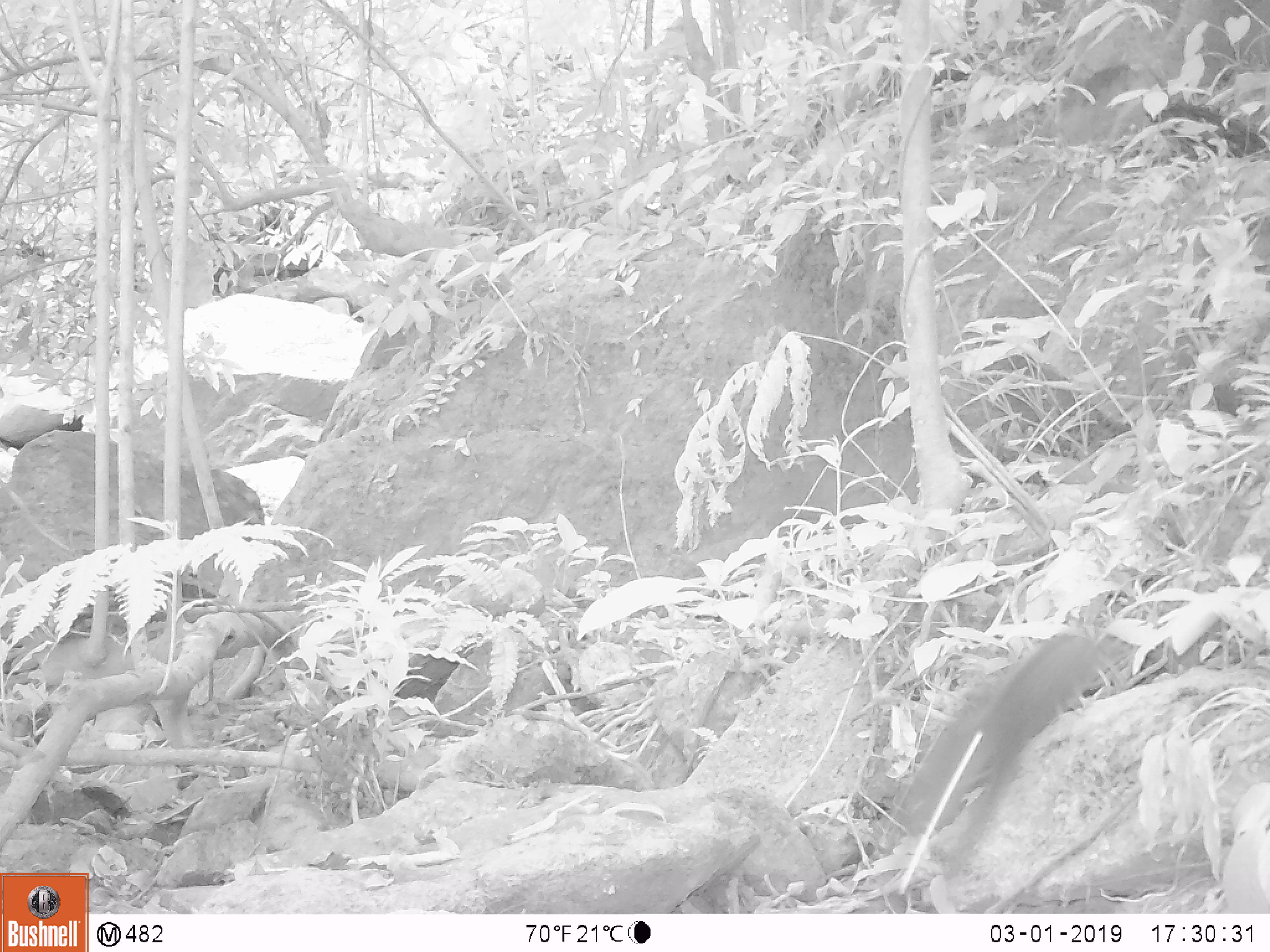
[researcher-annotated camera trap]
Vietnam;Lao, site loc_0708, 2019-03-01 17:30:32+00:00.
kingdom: Animalia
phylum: Chordata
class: Mammalia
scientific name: Mammalia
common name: mammal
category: unidentified small mammal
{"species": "unidentified small mammal (mammal) (Mammalia)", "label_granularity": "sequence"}